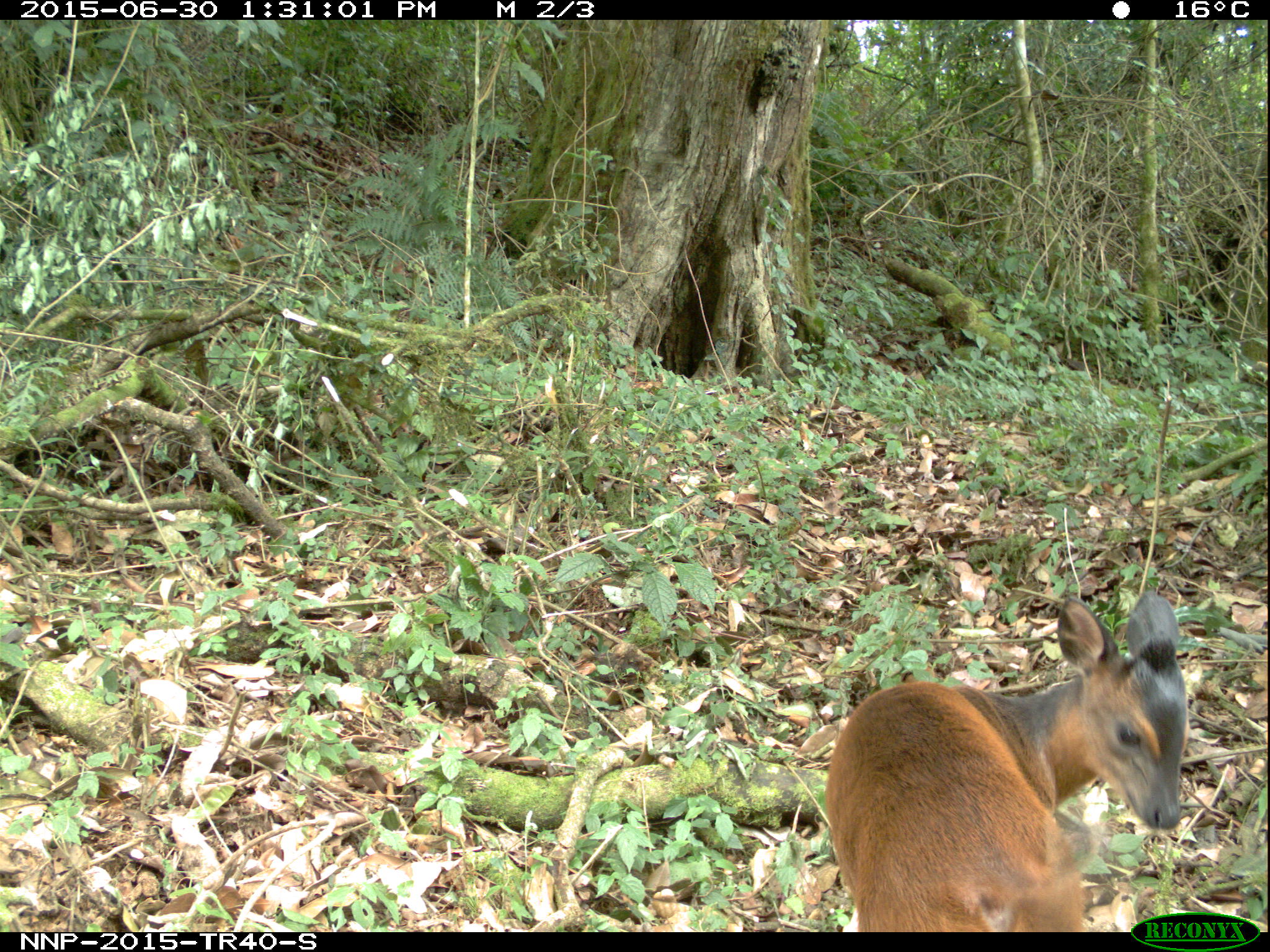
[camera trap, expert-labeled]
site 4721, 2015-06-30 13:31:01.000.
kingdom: Animalia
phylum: Chordata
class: Mammalia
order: Artiodactyla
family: Bovidae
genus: Cephalophus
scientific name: Cephalophus nigrifrons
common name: black-fronted duiker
Cephalophus nigrifrons (black-fronted duiker), count 1.